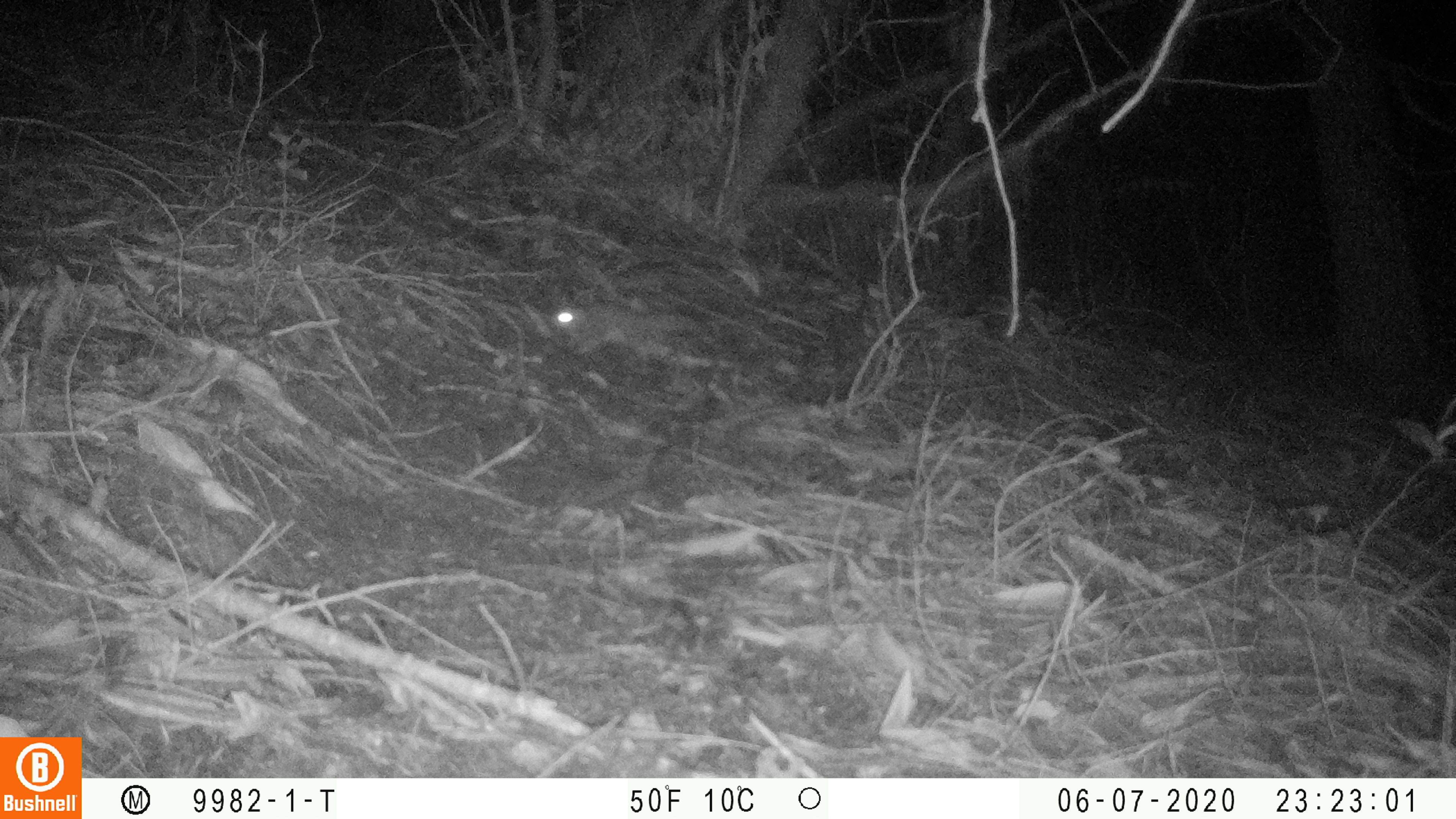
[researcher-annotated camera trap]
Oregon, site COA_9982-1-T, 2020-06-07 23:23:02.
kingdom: Animalia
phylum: Chordata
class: Mammalia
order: Rodentia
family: Sciuridae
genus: Glaucomys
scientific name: Glaucomys oregonensis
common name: humboldt's flying squirrel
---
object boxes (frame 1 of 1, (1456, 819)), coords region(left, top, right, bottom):
humboldt's flying squirrel: region(535, 290, 707, 368)